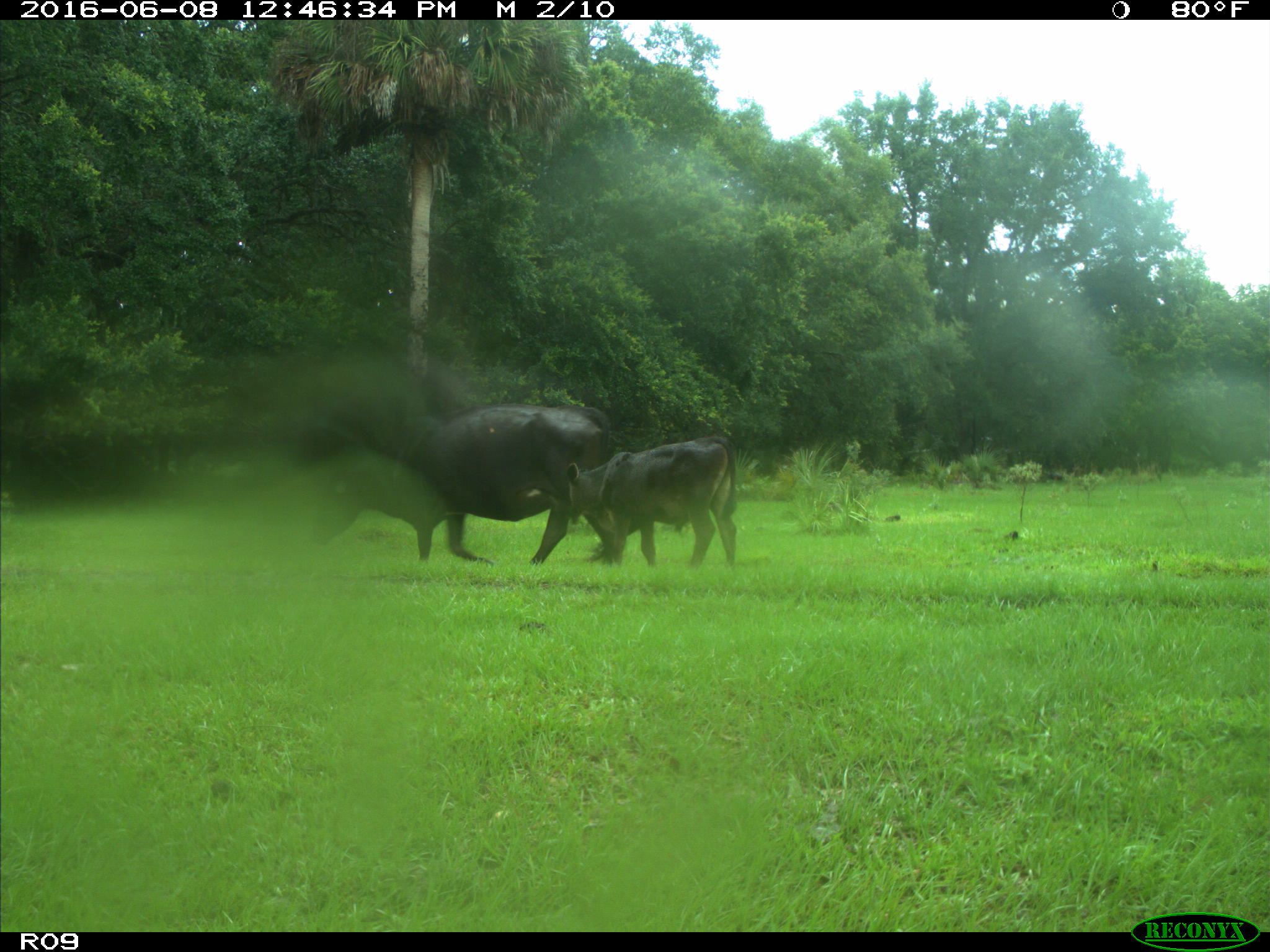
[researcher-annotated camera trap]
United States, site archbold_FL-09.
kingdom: Animalia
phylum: Chordata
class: Mammalia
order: Artiodactyla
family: Bovidae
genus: Bos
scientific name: Bos taurus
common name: domestic cow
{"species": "Bos taurus (domestic cow)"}